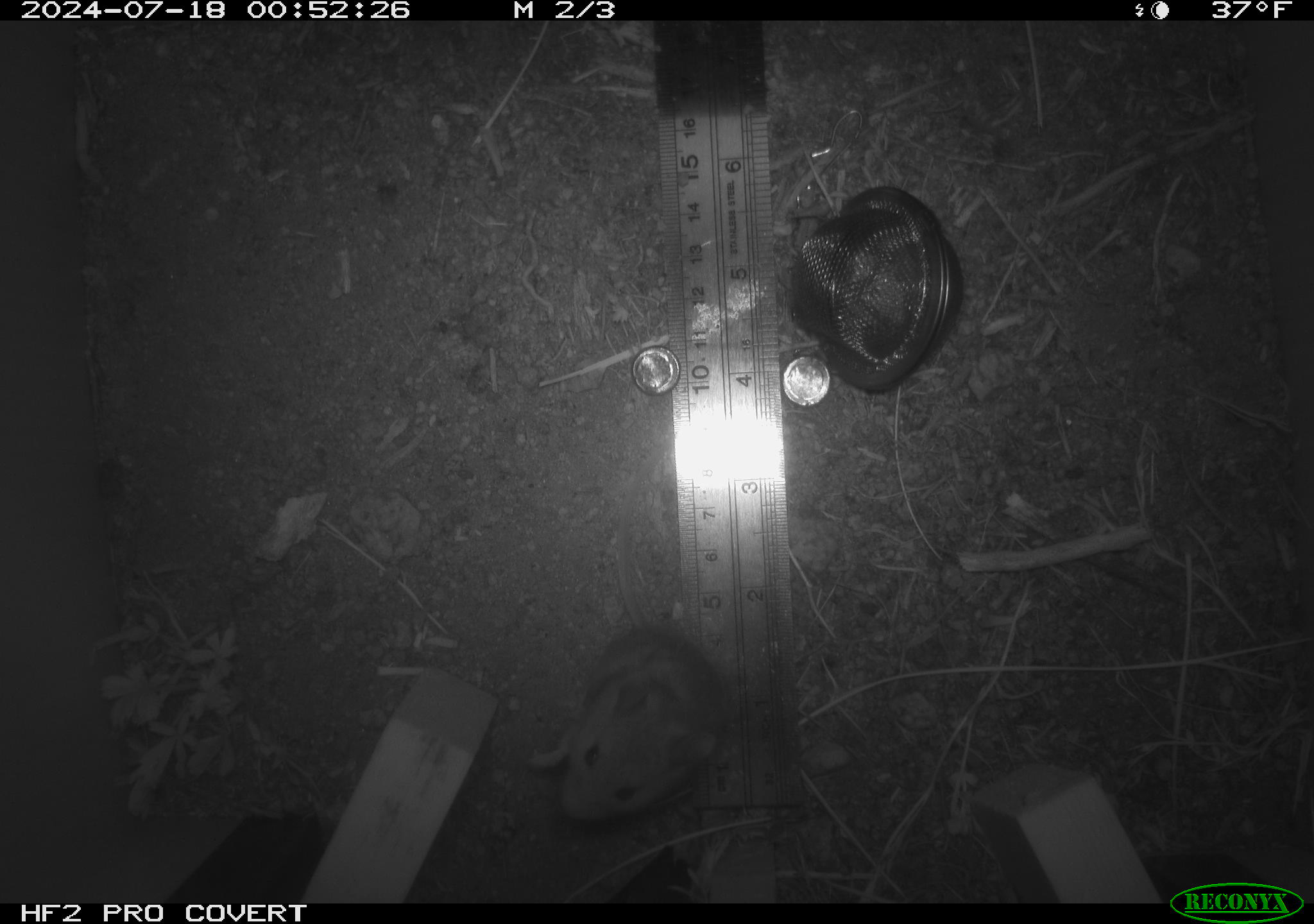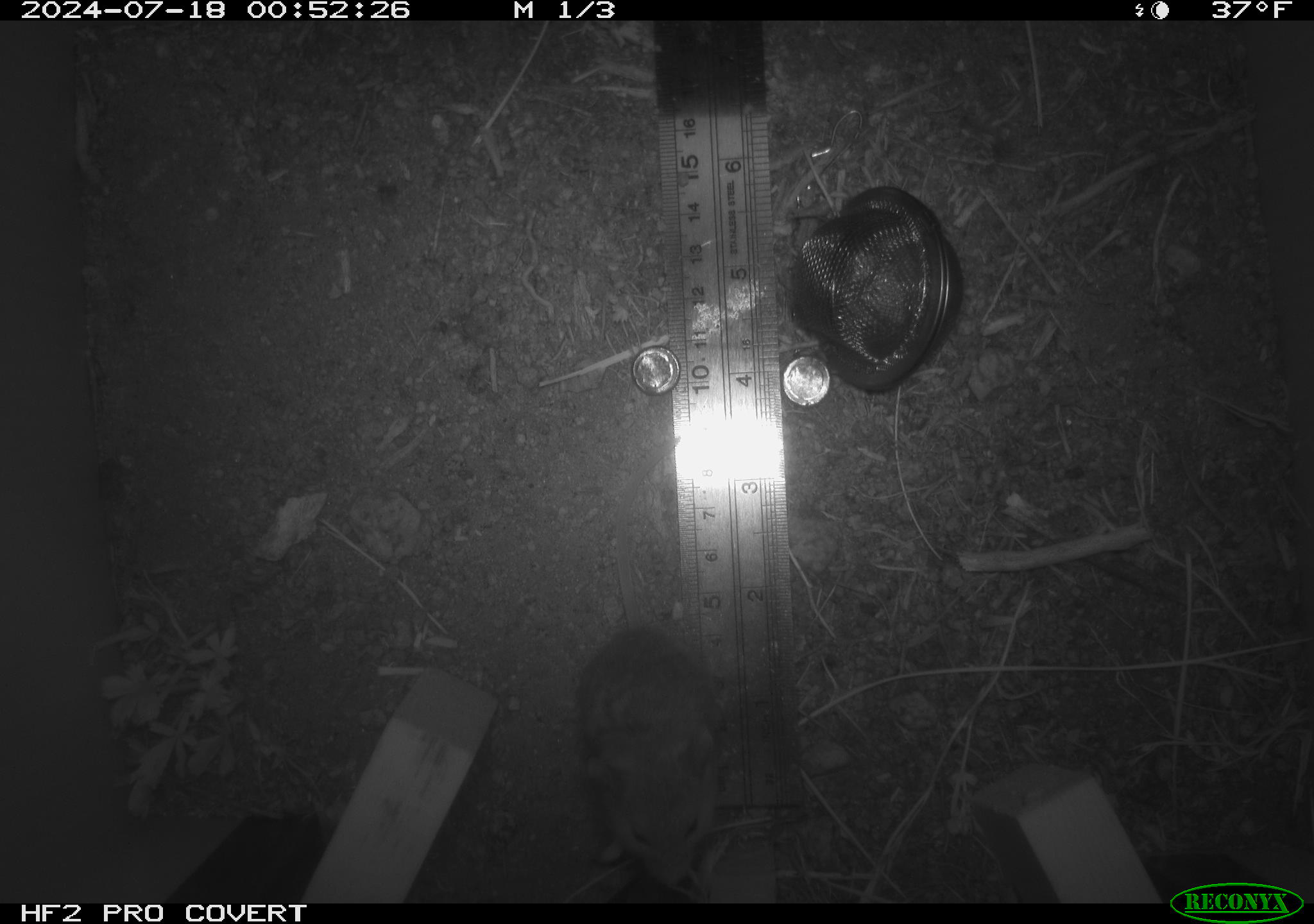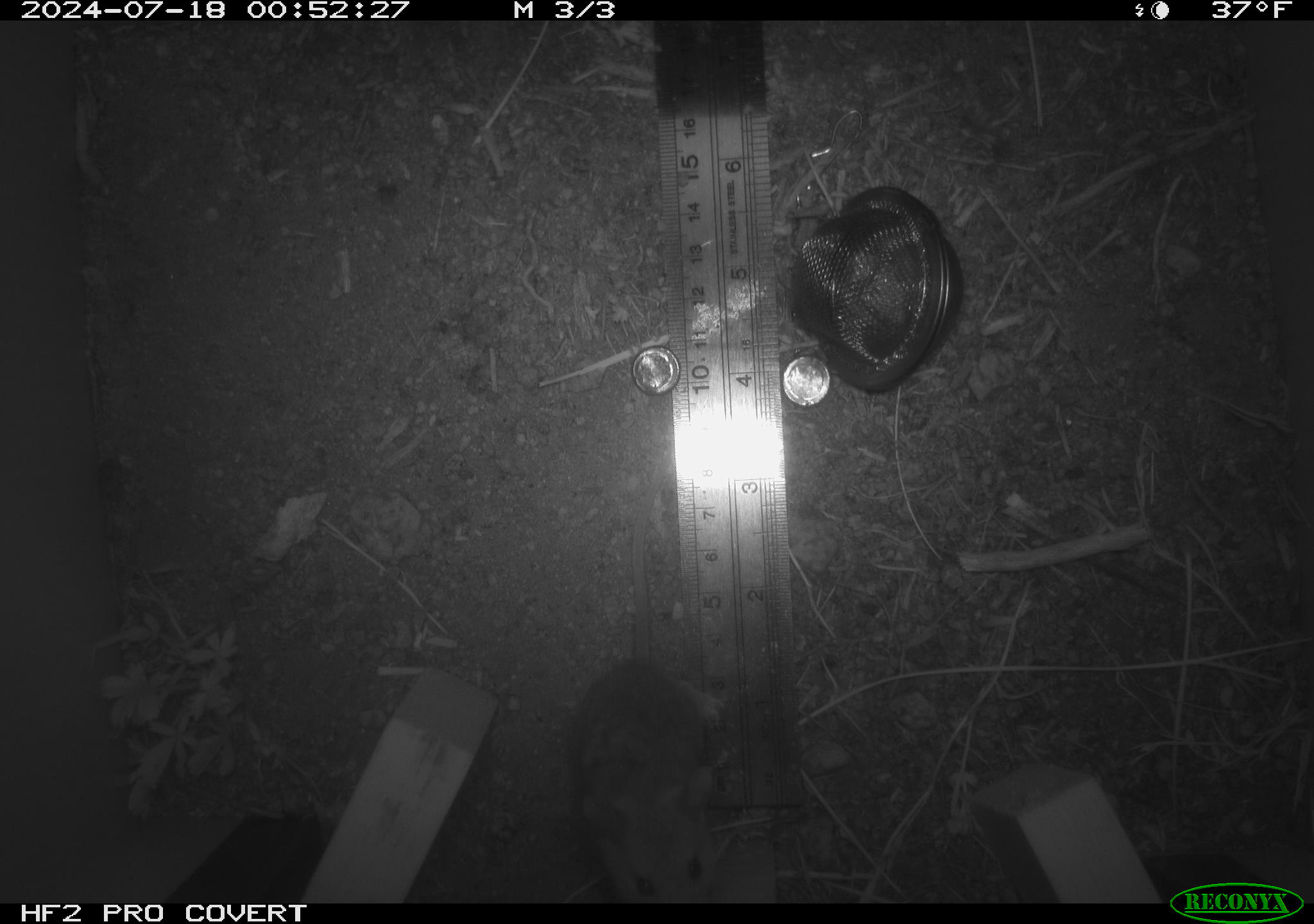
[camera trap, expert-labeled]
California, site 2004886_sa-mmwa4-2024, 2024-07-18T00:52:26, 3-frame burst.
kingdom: Animalia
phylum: Chordata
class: Mammalia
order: Rodentia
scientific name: Rodentia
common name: mouse species